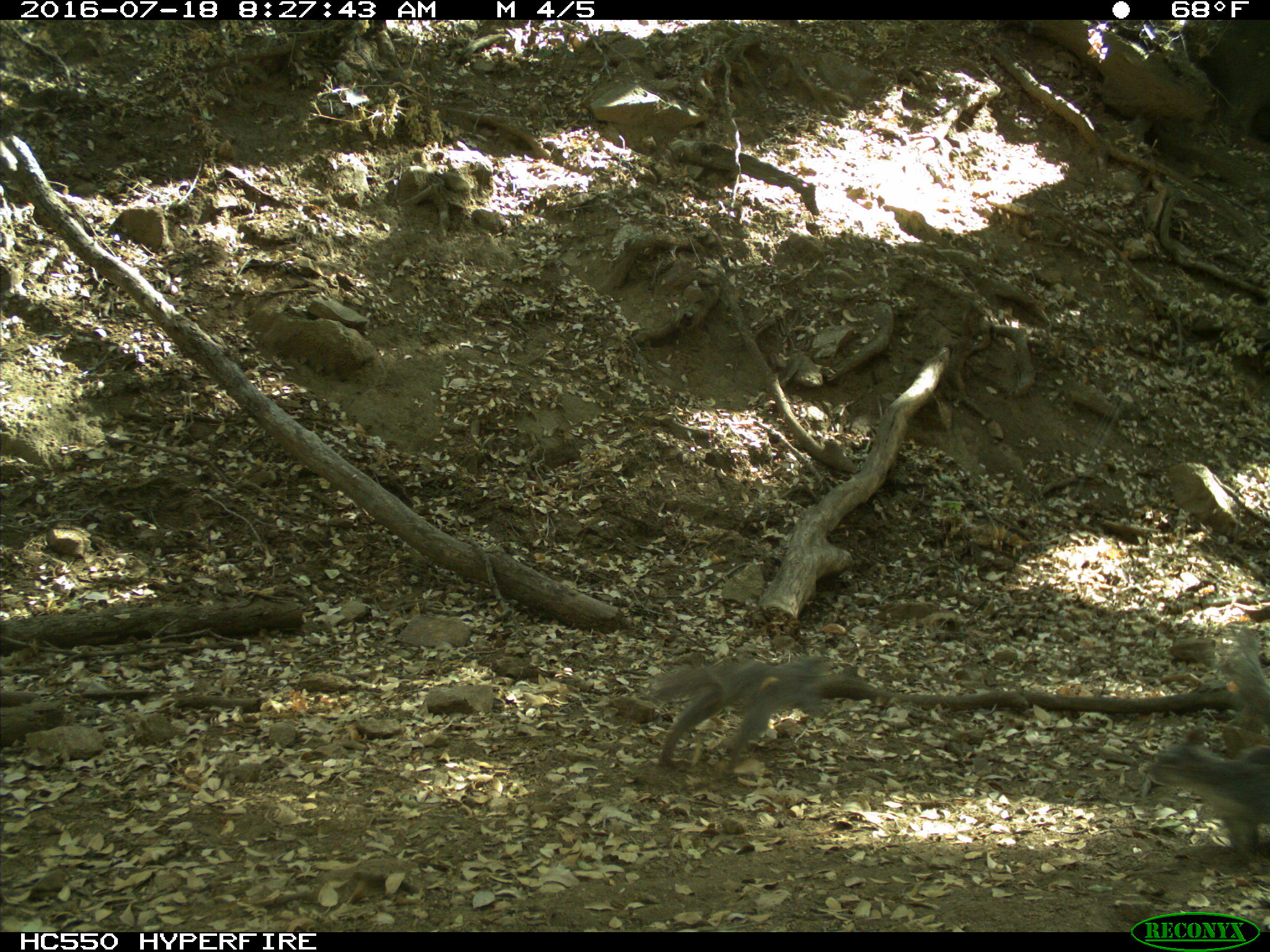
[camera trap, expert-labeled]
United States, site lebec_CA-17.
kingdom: Animalia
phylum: Chordata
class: Mammalia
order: Rodentia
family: Sciuridae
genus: Sciurus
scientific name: Sciurus carolinensis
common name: eastern gray squirrel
Sciurus carolinensis (eastern gray squirrel).